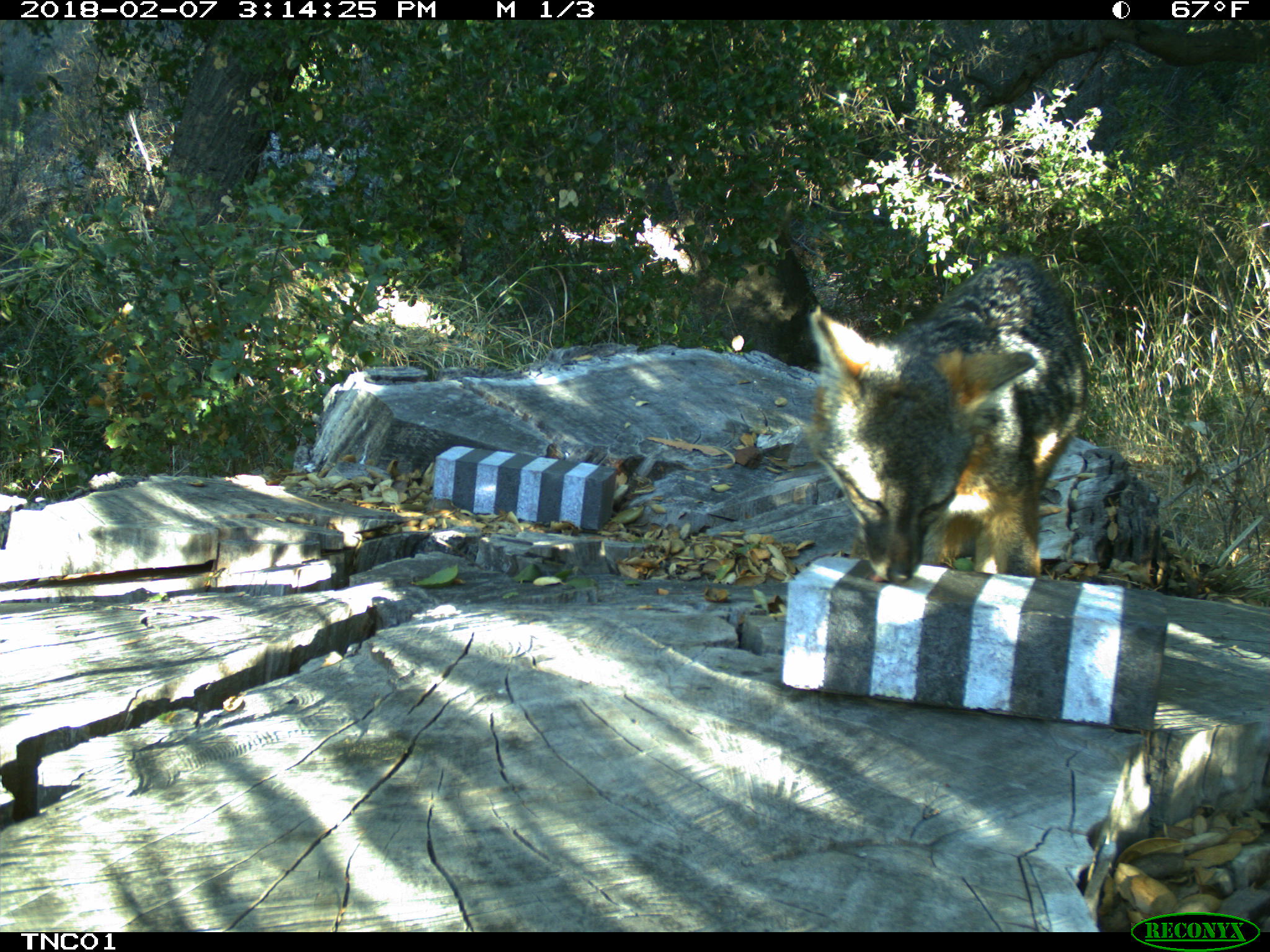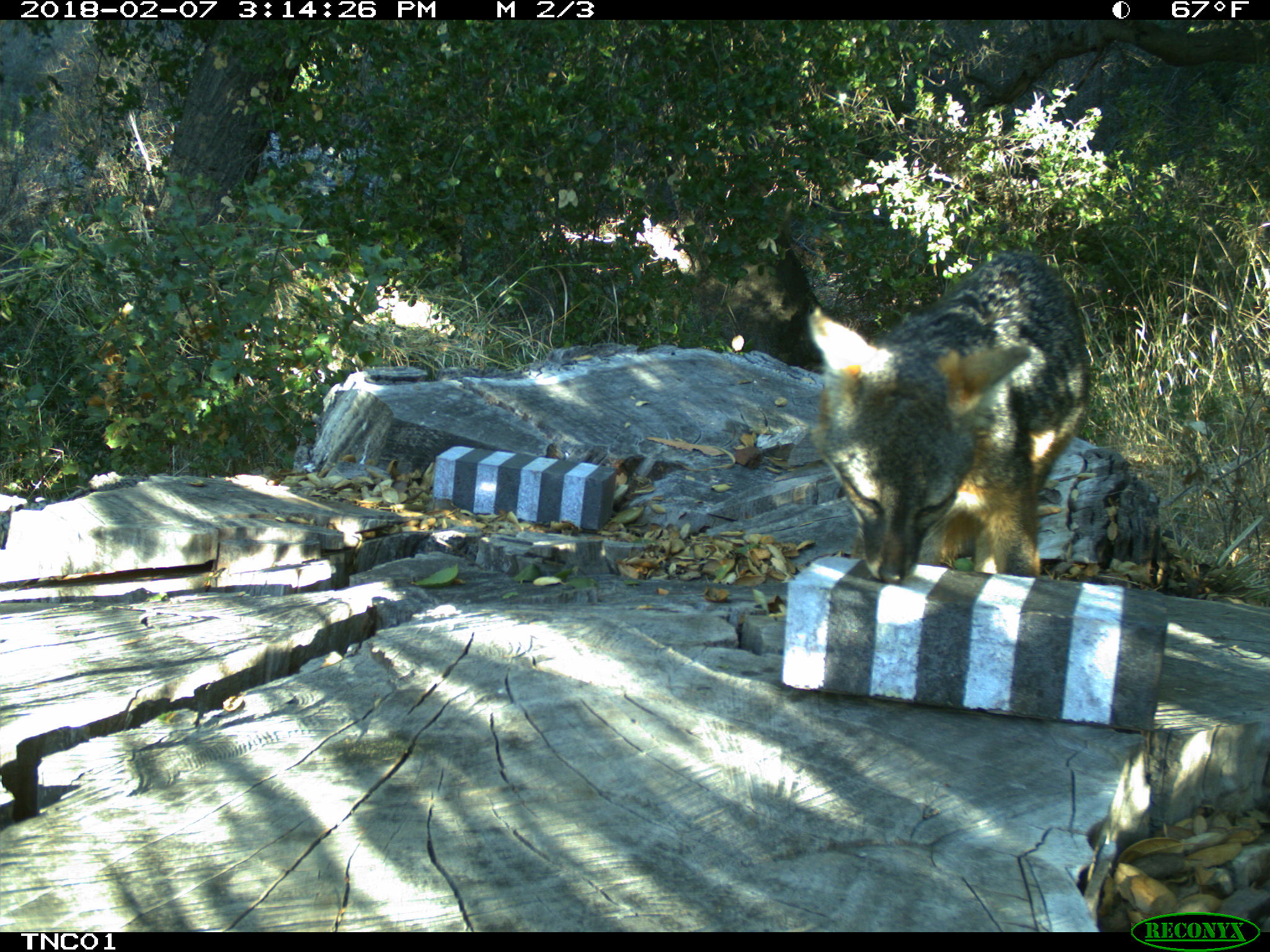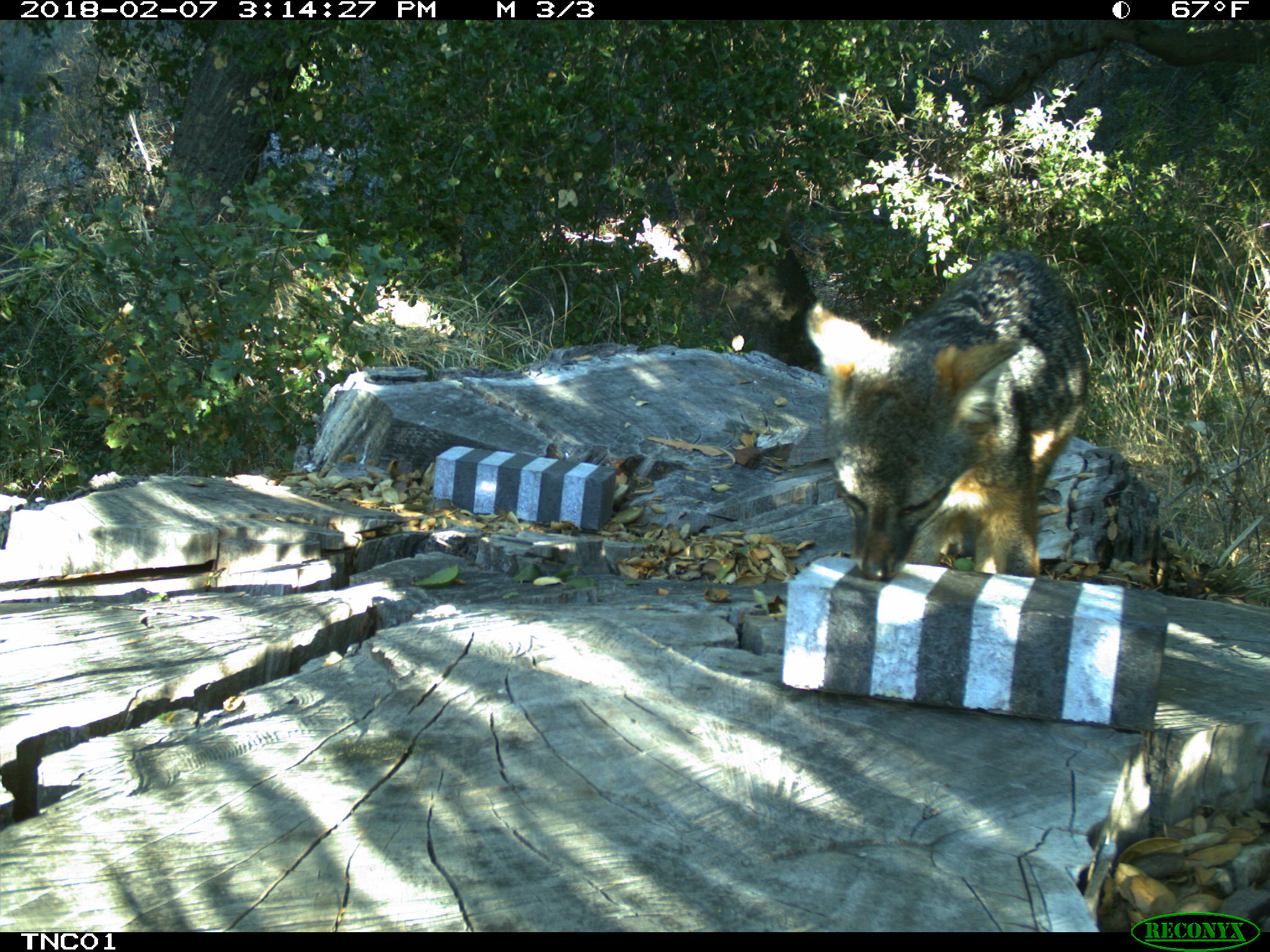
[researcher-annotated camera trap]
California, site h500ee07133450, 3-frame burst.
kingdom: Animalia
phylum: Chordata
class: Mammalia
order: Carnivora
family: Canidae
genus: Urocyon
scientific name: Urocyon littoralis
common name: island fox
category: fox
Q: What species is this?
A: Fox (island fox) (Urocyon littoralis).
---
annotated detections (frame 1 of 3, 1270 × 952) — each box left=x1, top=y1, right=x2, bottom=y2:
fox: left=805, top=245, right=1086, bottom=585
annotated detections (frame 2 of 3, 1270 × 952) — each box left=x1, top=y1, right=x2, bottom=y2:
fox: left=805, top=250, right=1090, bottom=584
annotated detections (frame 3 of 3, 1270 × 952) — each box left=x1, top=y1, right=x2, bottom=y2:
fox: left=806, top=250, right=1088, bottom=583